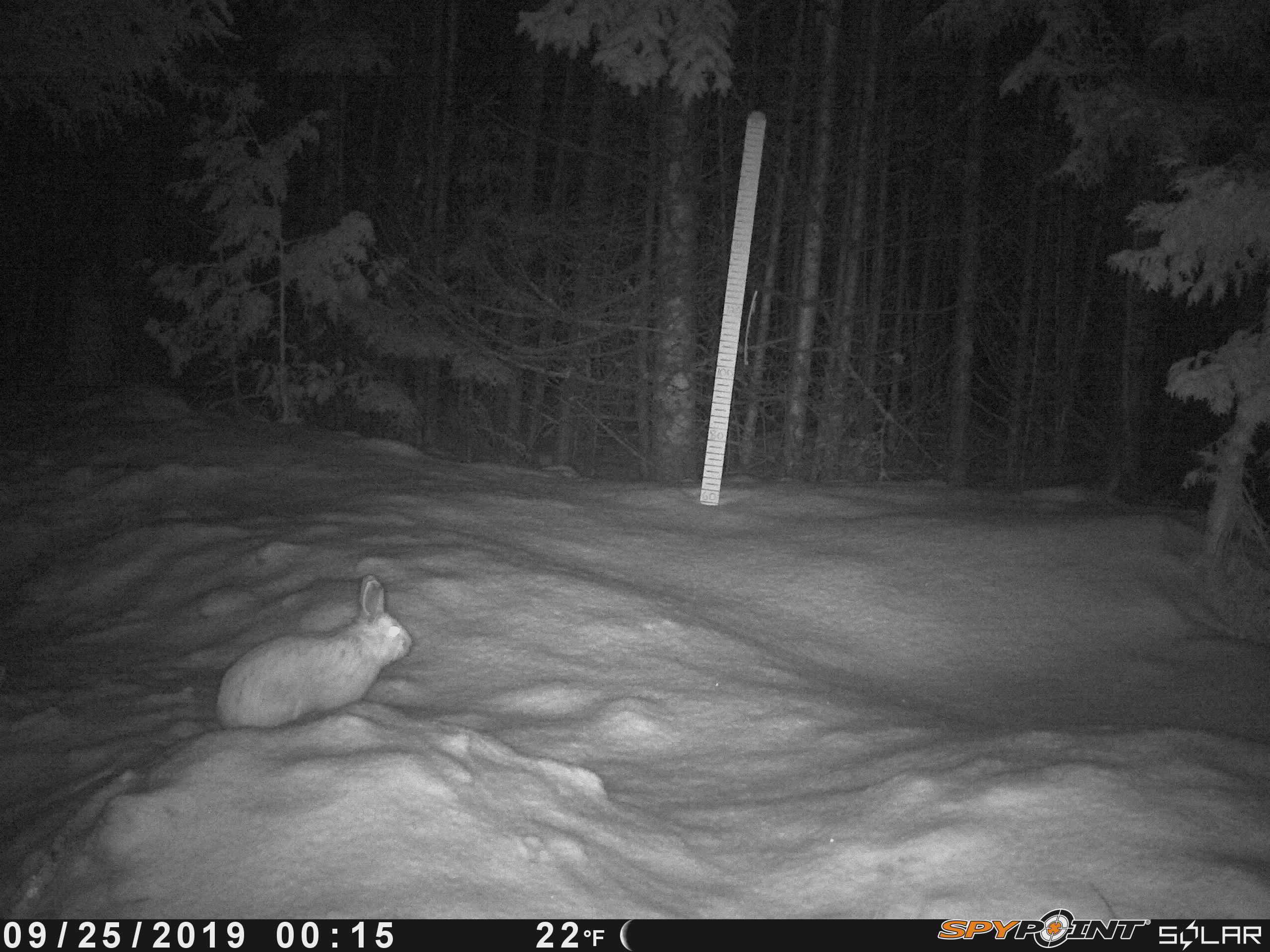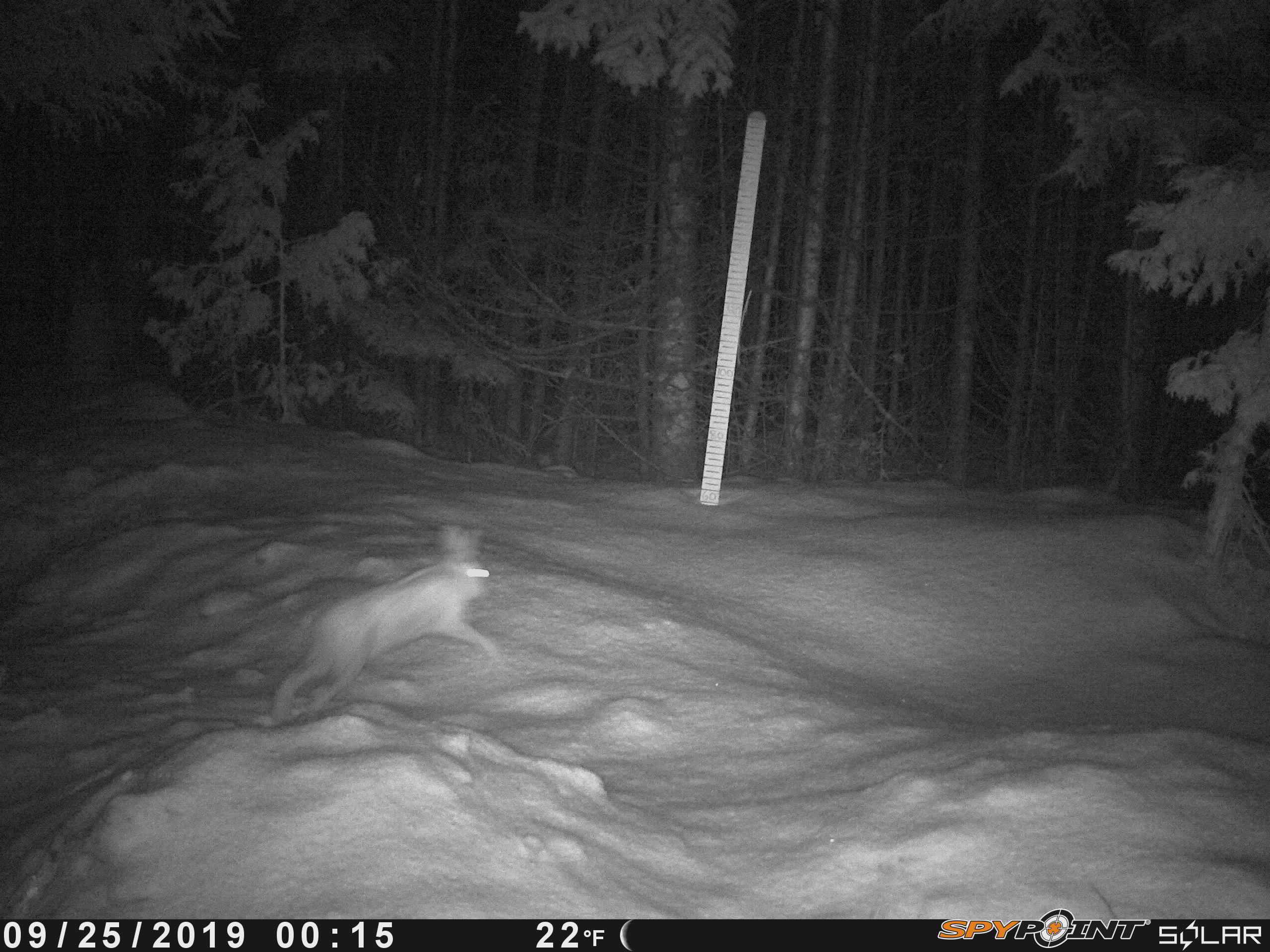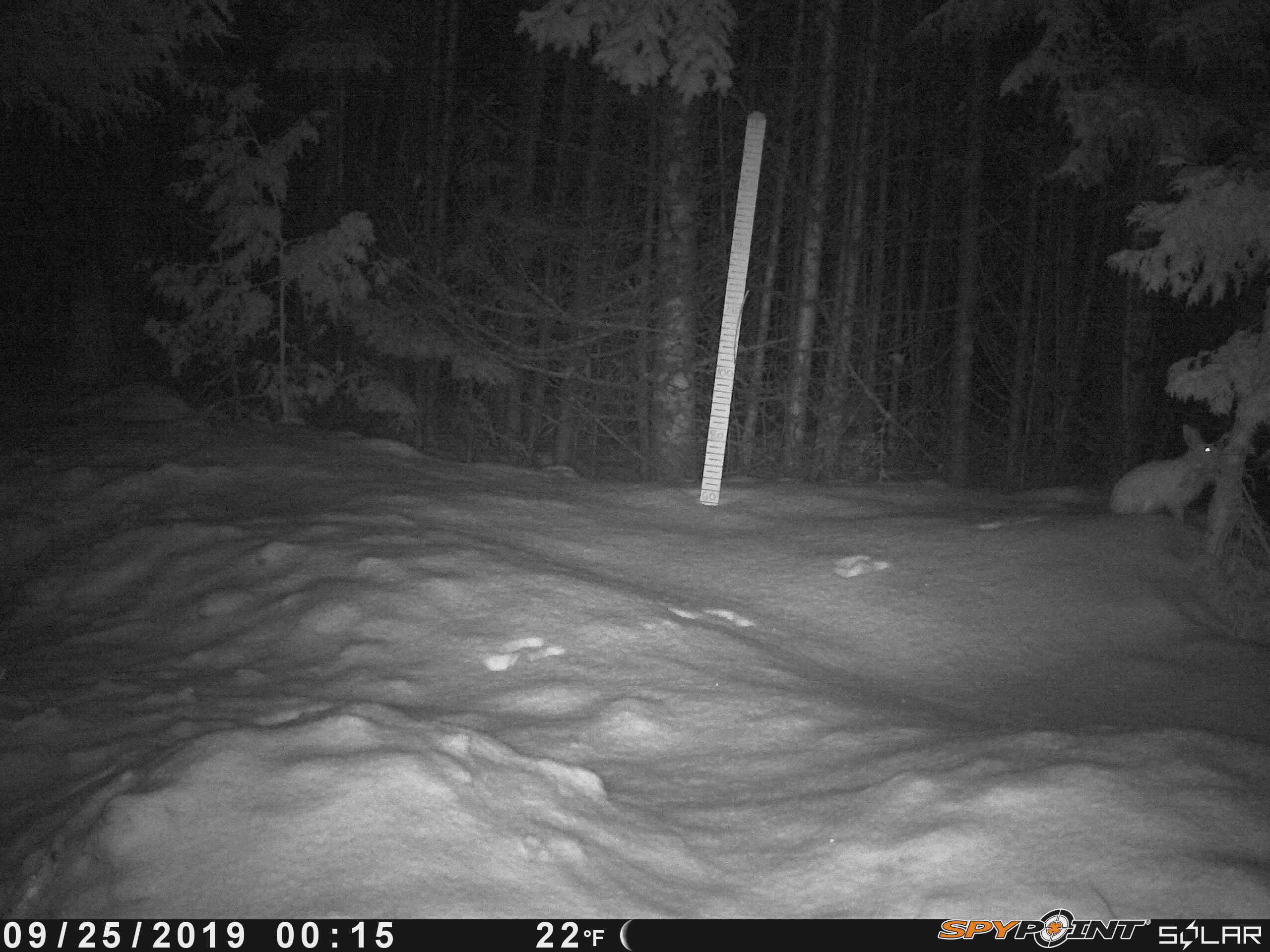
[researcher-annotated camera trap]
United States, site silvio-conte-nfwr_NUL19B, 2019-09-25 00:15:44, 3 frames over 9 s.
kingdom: Animalia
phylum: Chordata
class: Mammalia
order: Lagomorpha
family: Leporidae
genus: Lepus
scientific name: Lepus americanus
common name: snowshoe hare